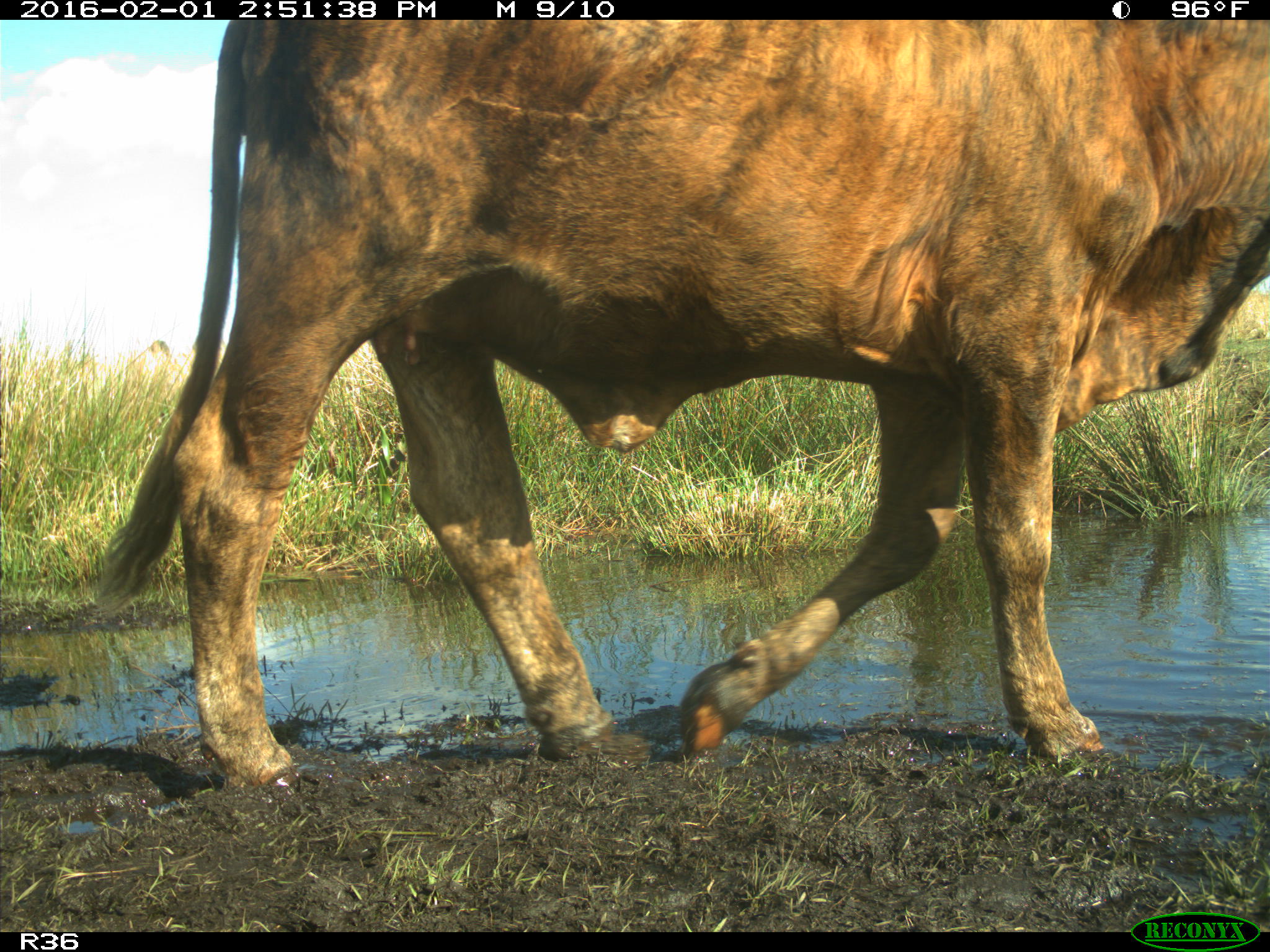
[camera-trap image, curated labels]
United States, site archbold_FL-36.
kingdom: Animalia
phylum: Chordata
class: Mammalia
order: Artiodactyla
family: Bovidae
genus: Bos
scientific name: Bos taurus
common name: domestic cow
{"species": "Bos taurus (domestic cow)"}